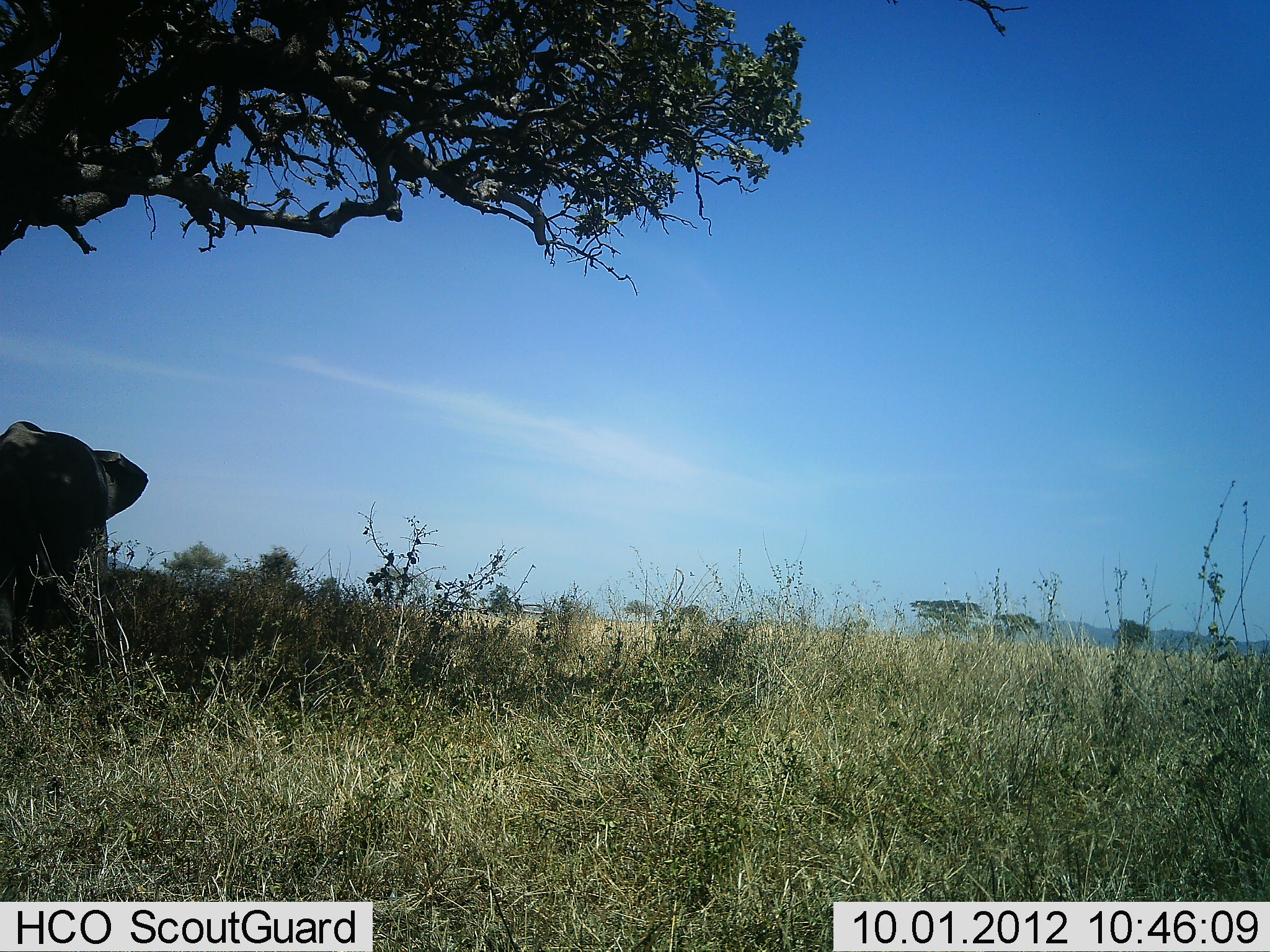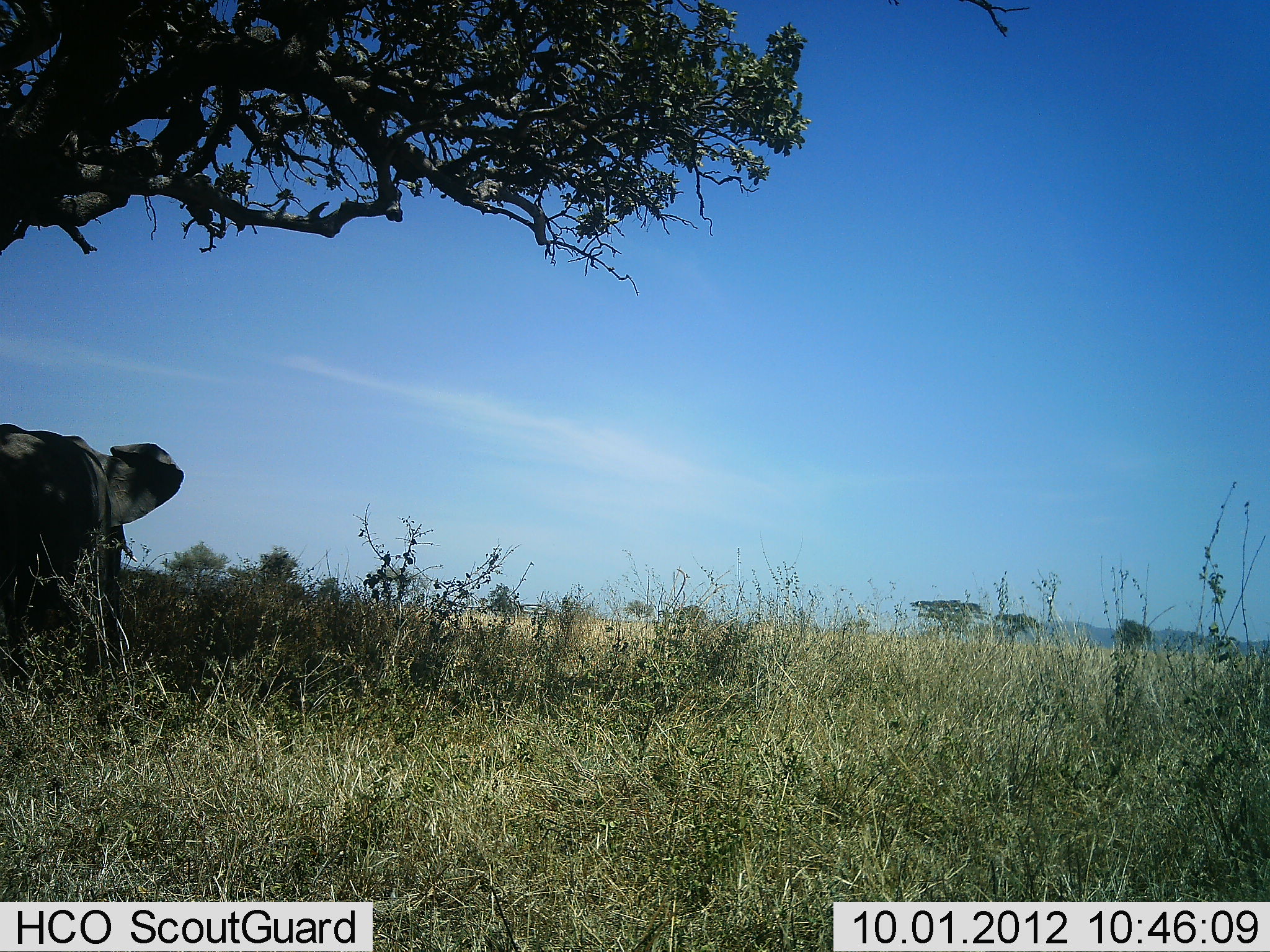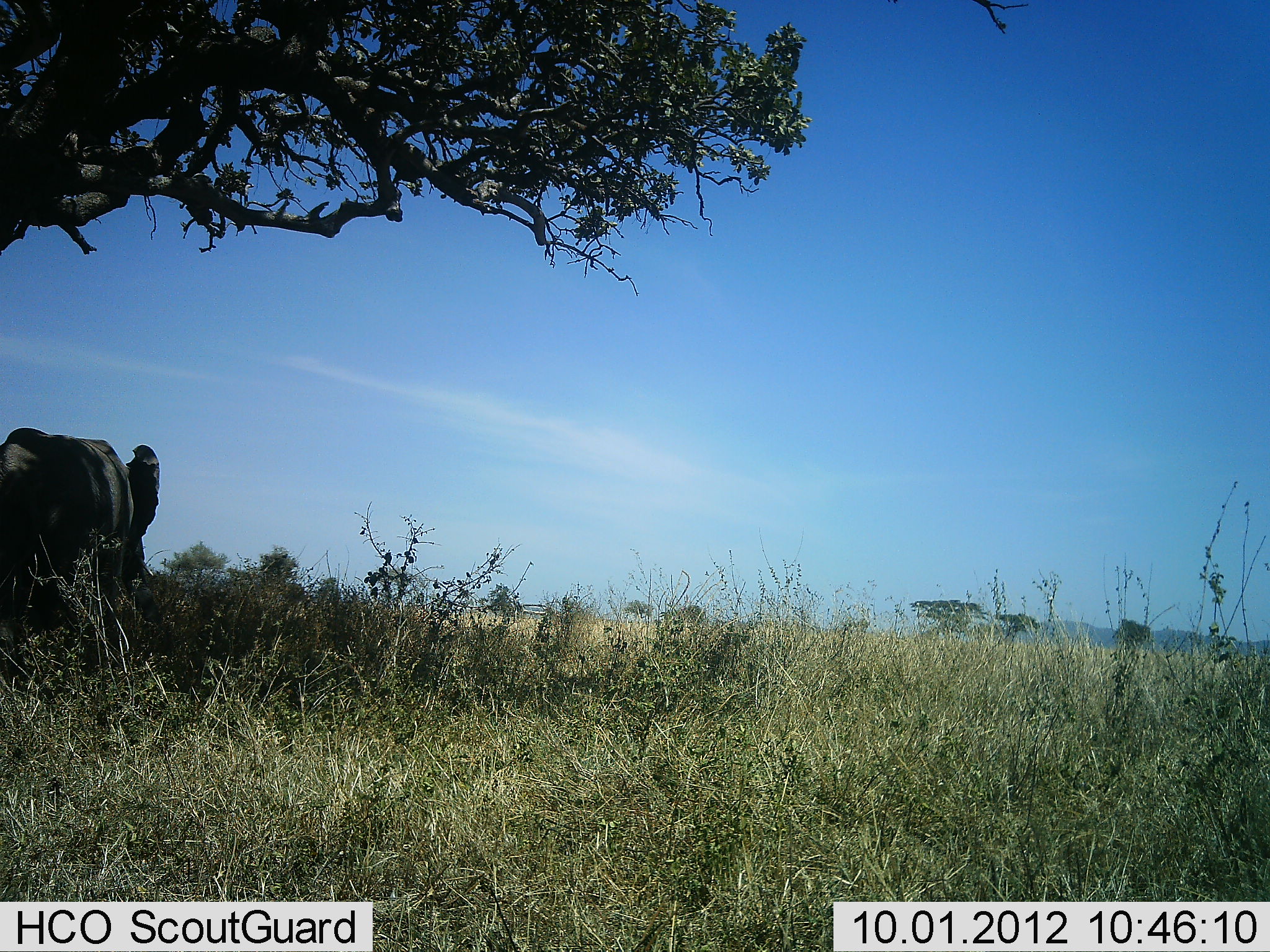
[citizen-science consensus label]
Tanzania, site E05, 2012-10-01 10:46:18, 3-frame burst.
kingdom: Animalia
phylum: Chordata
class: Mammalia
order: Proboscidea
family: Elephantidae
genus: Loxodonta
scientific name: Loxodonta africana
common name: african bush elephant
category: elephant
Elephant (african bush elephant) (Loxodonta africana), count 1. Behavior (volunteer vote fractions): standing 70%, resting 0%, moving 30%, interacting 0%. Young present (vote fraction): 0%. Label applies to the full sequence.